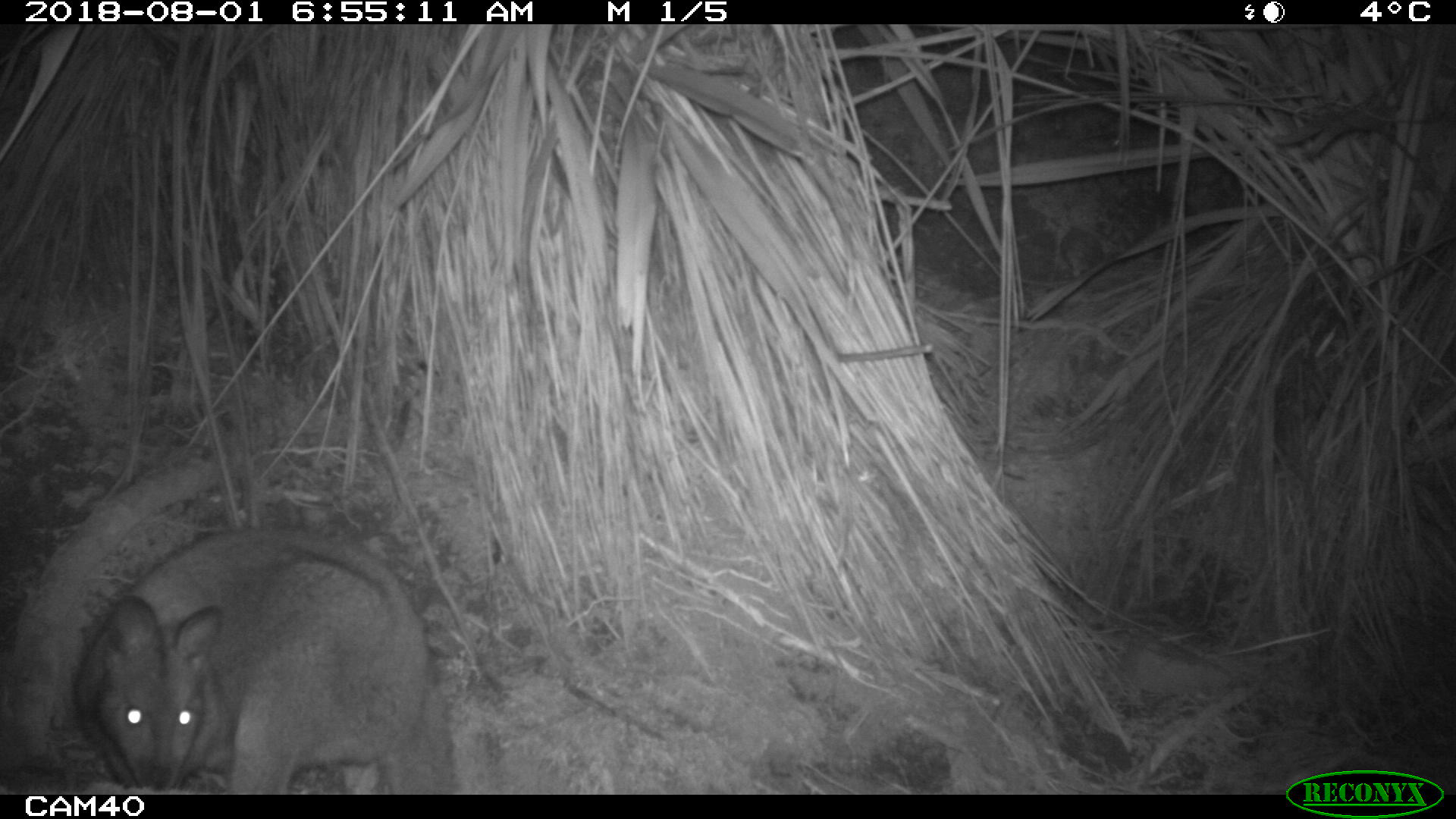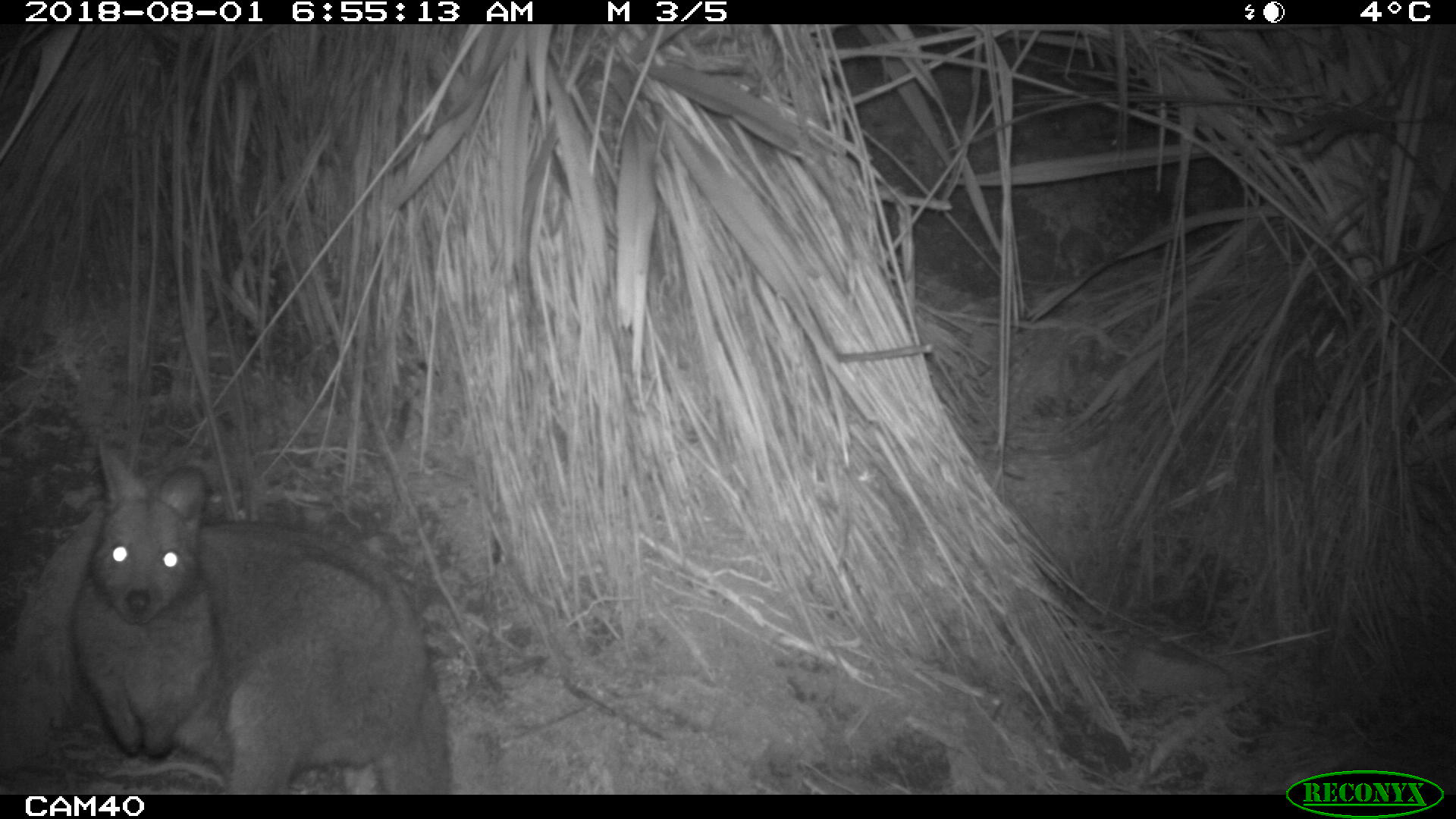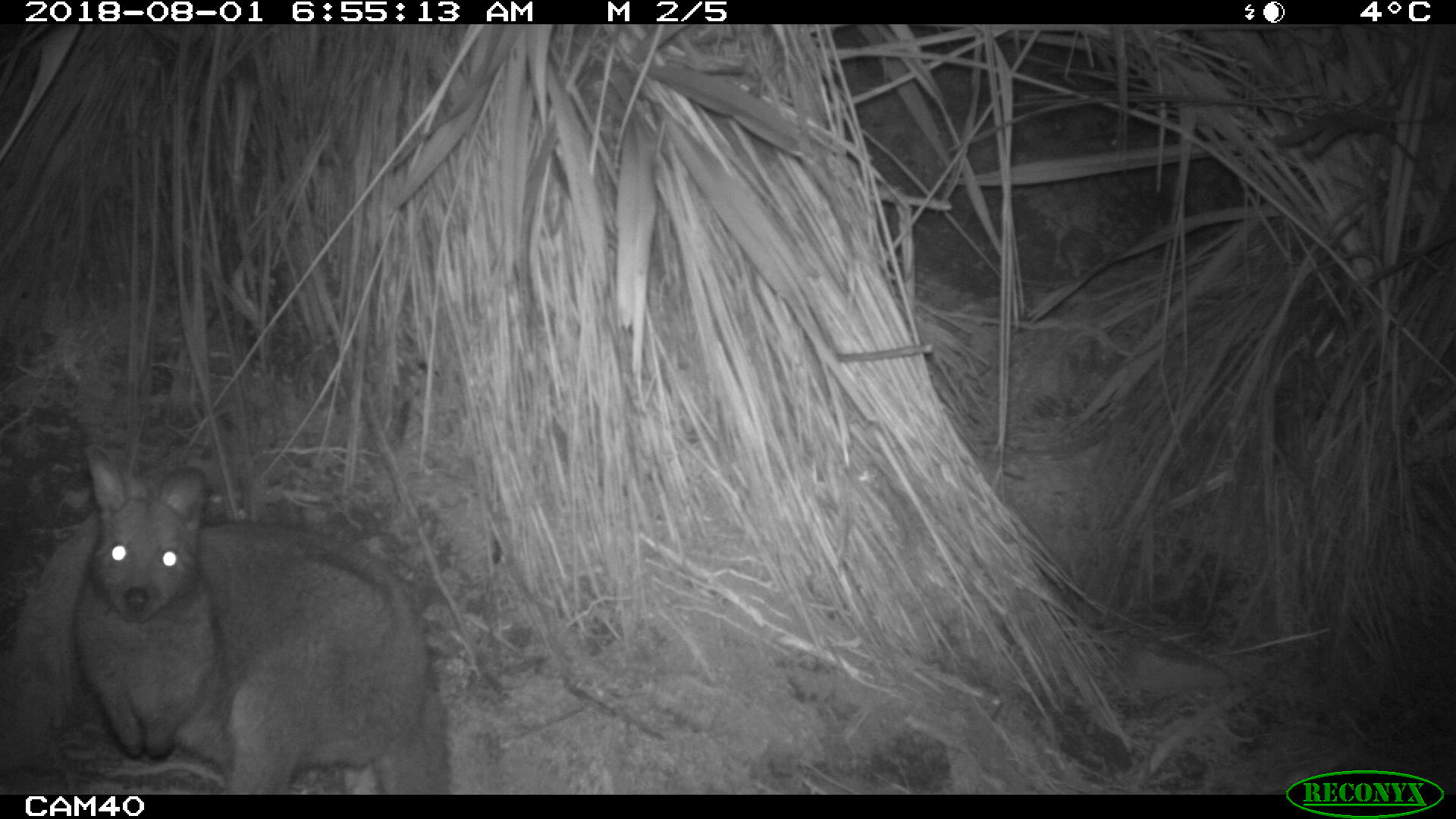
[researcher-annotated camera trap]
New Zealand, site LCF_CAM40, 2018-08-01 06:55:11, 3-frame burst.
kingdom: Animalia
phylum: Chordata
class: Mammalia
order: Diprotodontia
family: Macropodidae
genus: Notamacropus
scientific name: Notamacropus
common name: wallaby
Wallaby (Notamacropus).